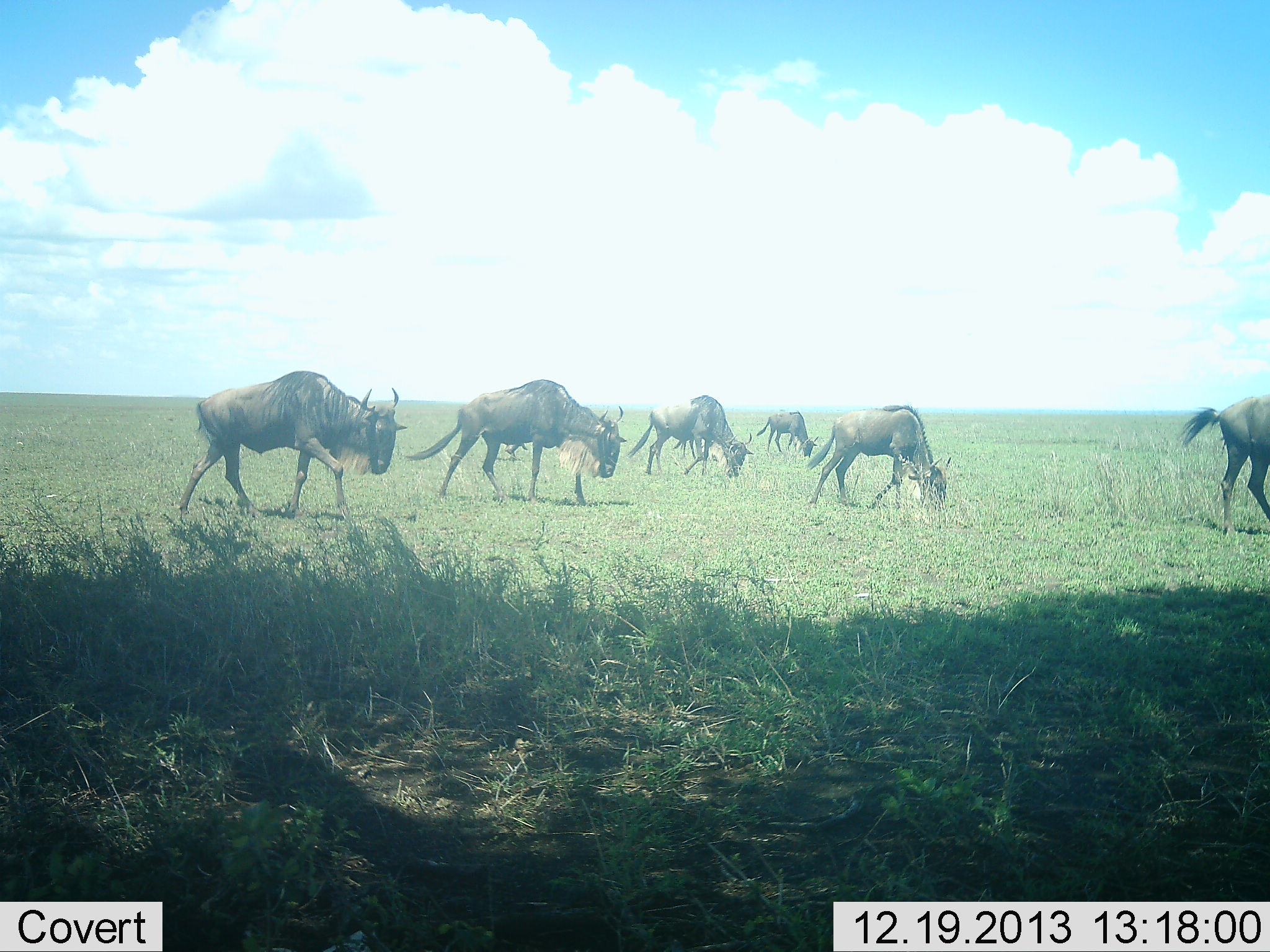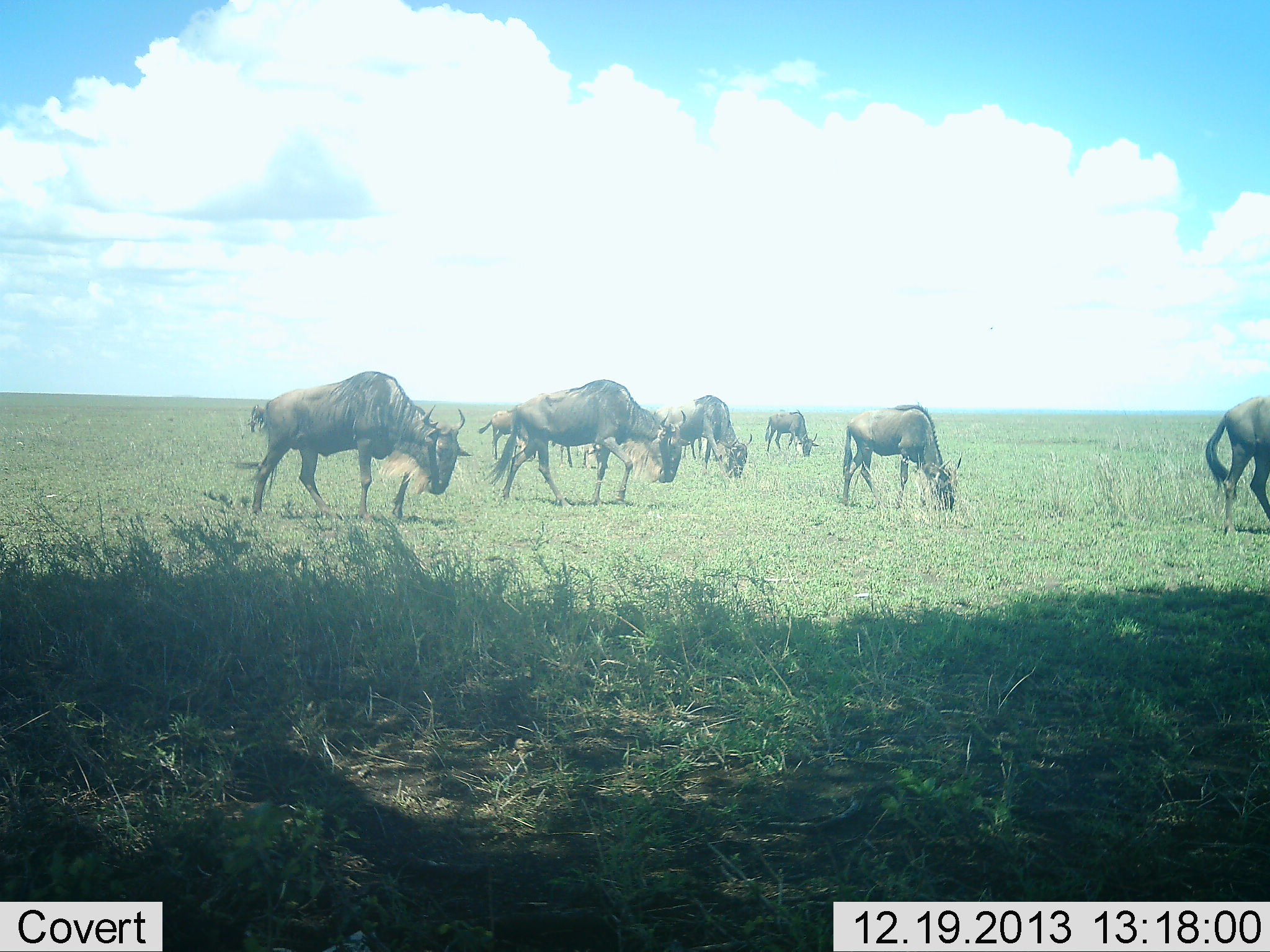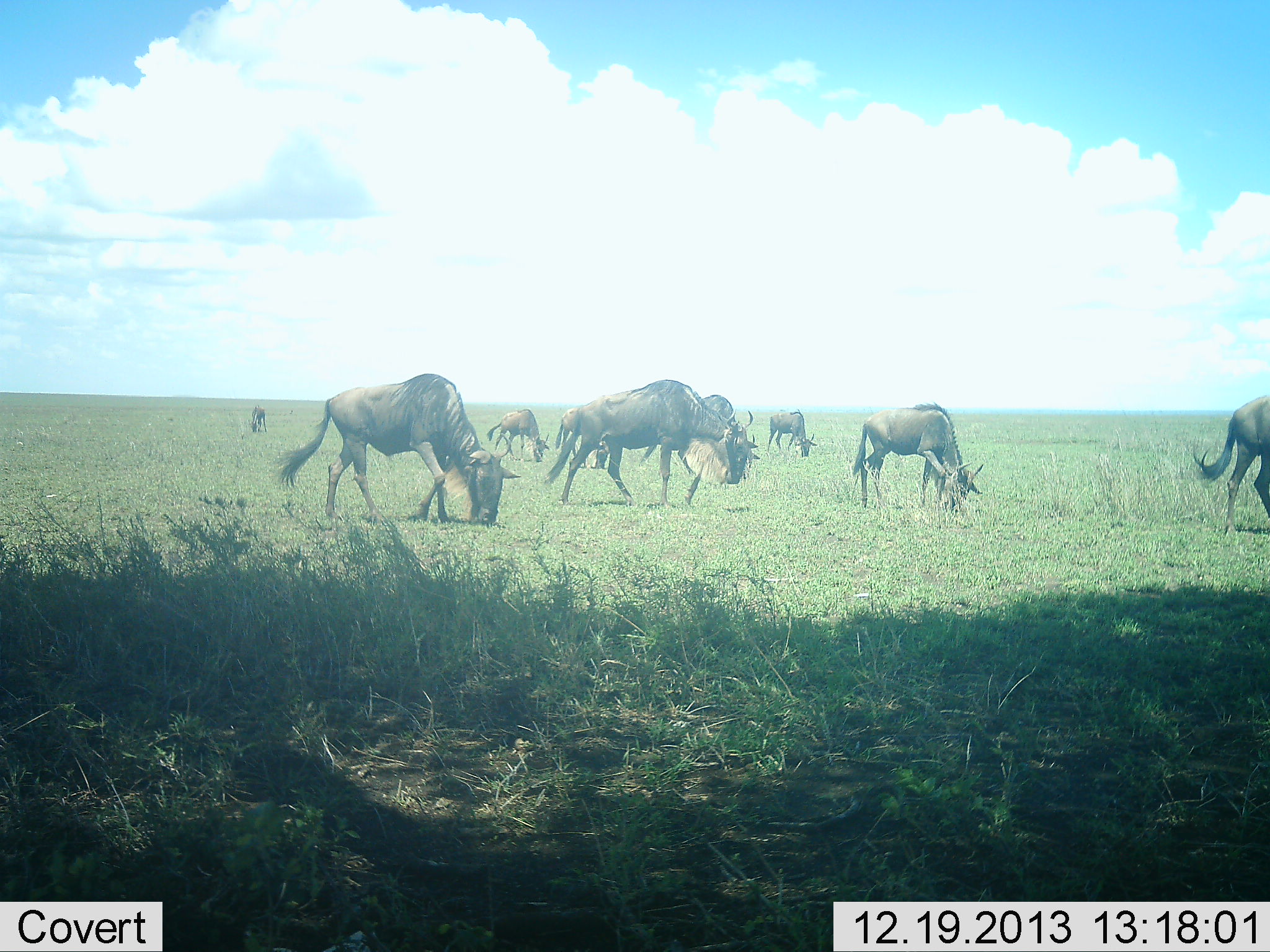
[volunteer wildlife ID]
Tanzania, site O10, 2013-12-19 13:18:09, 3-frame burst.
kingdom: Animalia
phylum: Chordata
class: Mammalia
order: Artiodactyla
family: Bovidae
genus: Connochaetes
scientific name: Connochaetes taurinus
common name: blue wildebeest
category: wildebeest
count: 8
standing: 10%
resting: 0%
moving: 70%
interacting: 0%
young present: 0%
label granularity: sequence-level